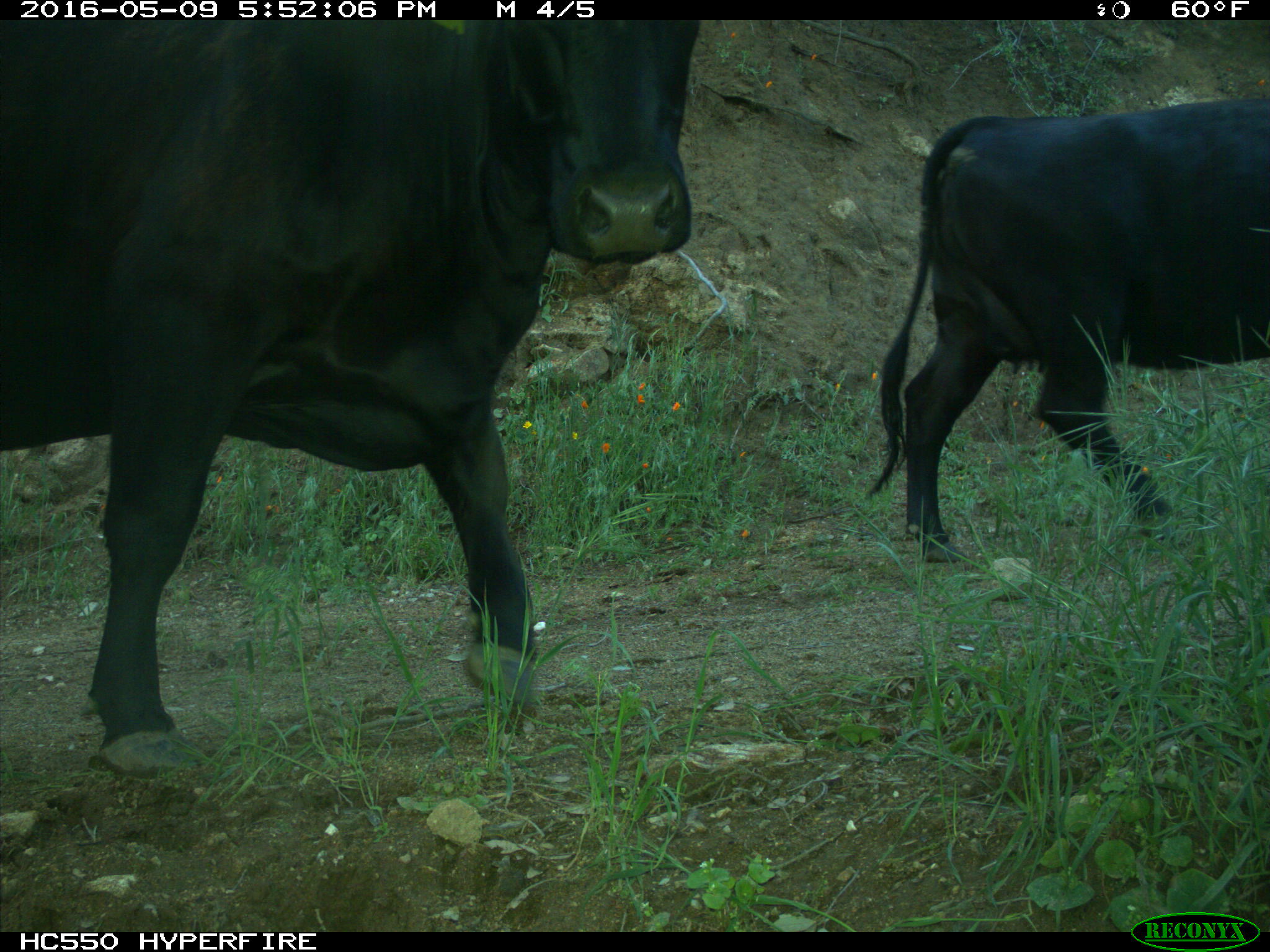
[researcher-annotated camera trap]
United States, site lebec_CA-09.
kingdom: Animalia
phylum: Chordata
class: Mammalia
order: Artiodactyla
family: Bovidae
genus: Bos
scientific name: Bos taurus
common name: domestic cow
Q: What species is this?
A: Bos taurus (domestic cow).